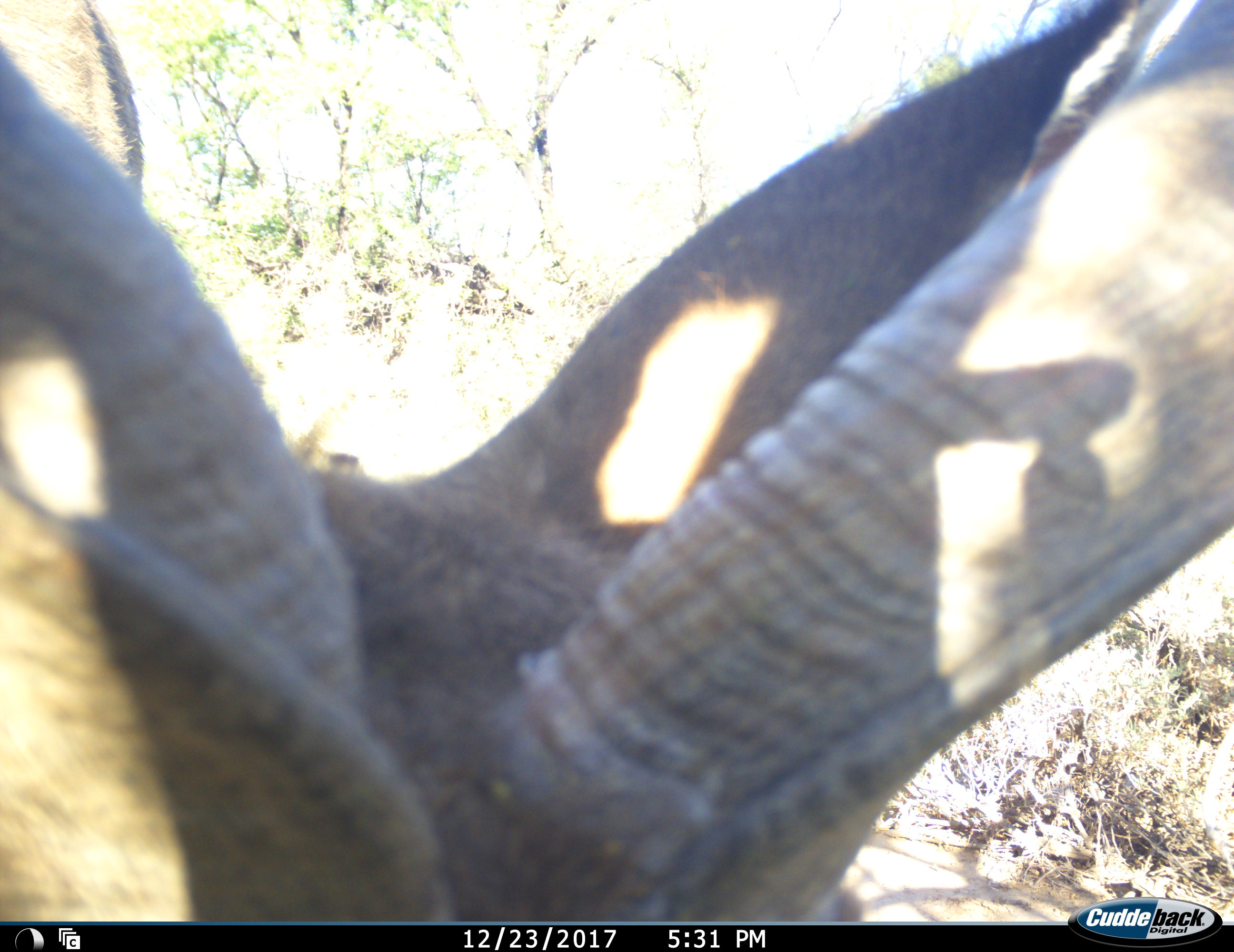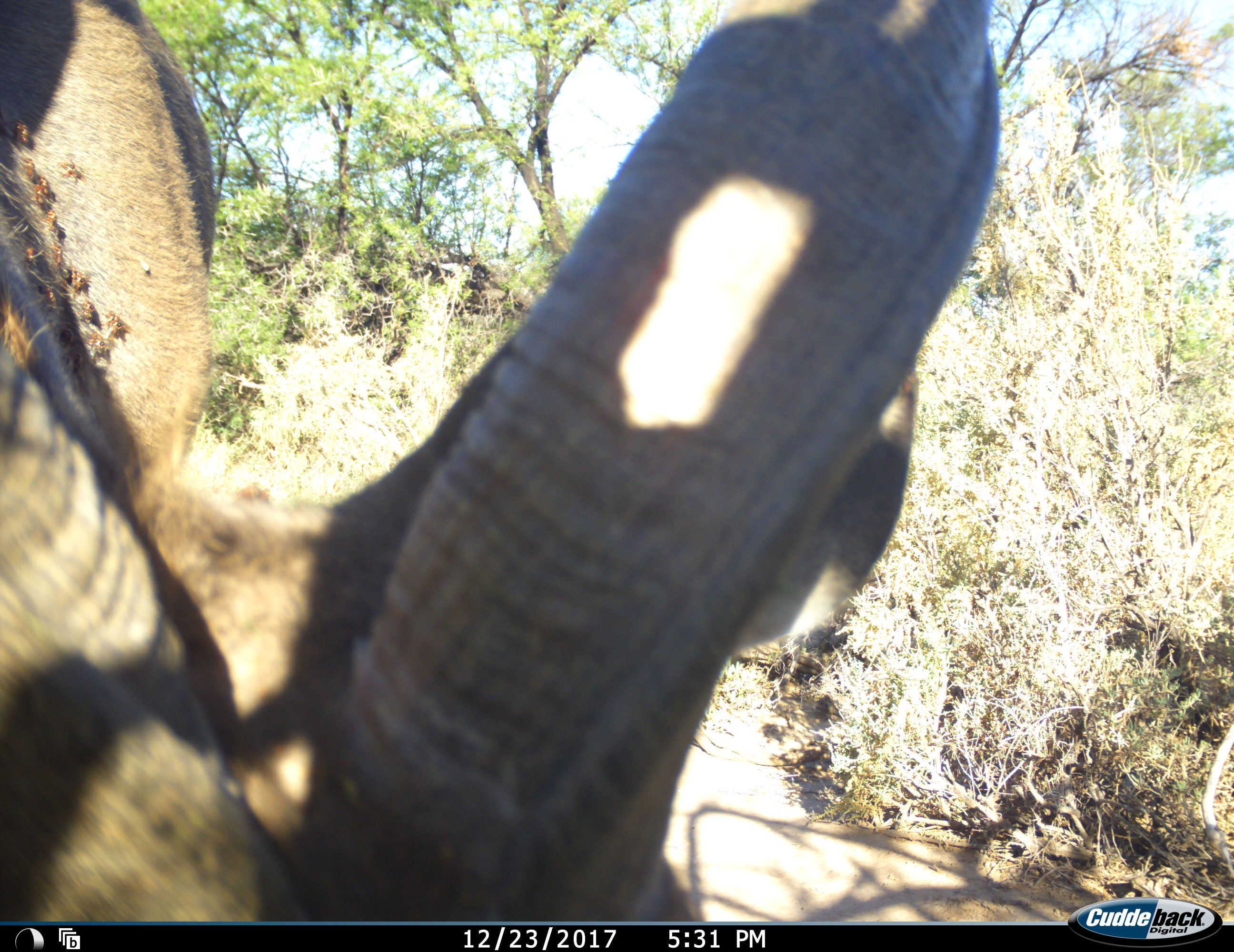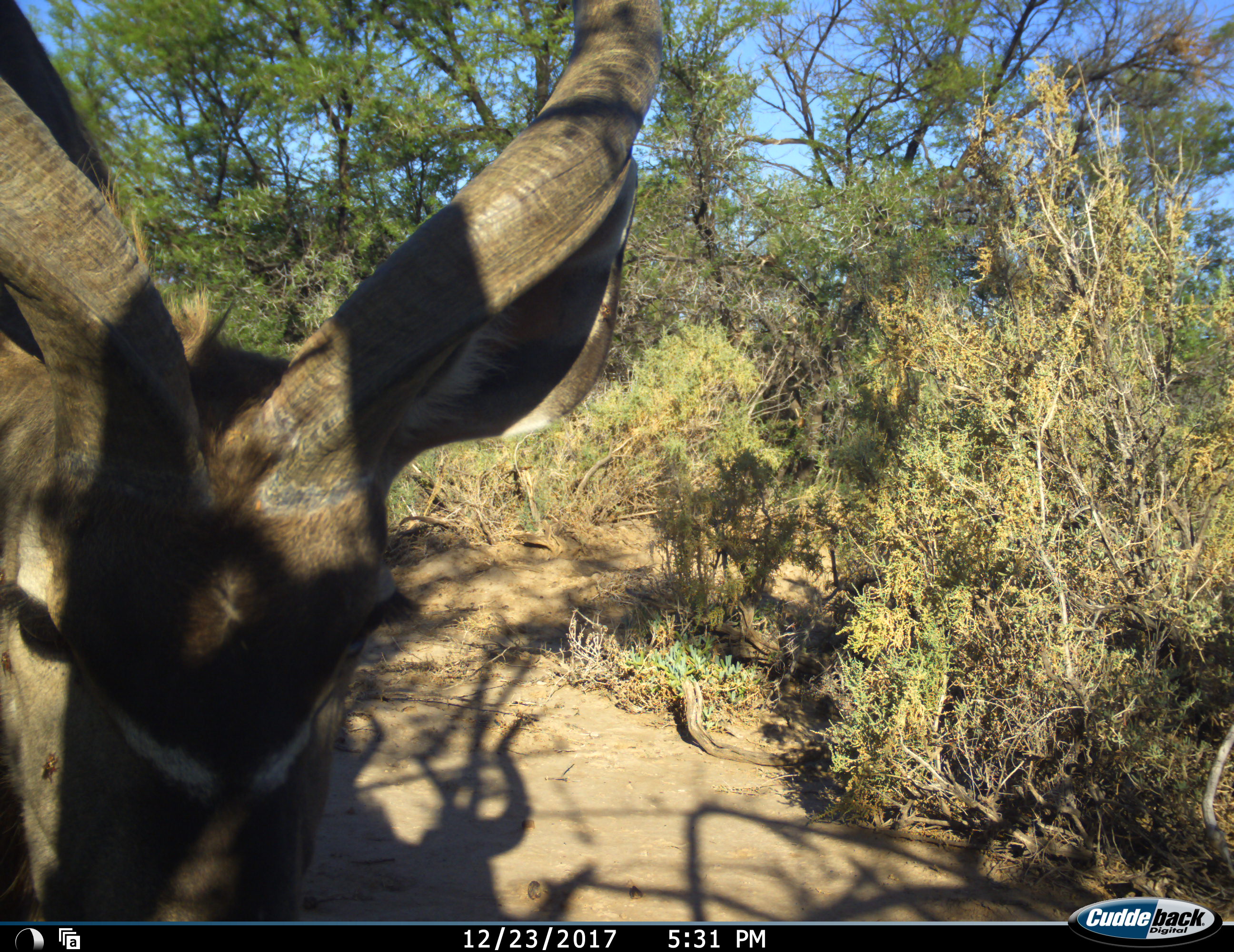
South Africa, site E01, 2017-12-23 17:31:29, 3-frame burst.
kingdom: Animalia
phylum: Chordata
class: Mammalia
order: Artiodactyla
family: Bovidae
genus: Tragelaphus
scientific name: Tragelaphus strepsiceros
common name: greater kudu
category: kudu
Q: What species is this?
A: Kudu (greater kudu) (Tragelaphus strepsiceros).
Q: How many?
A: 1.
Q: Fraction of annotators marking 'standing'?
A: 40%.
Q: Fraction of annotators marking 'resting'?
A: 0%.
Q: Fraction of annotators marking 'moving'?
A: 40%.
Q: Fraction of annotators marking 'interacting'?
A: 0%.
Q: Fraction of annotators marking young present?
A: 0%.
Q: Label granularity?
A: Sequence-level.